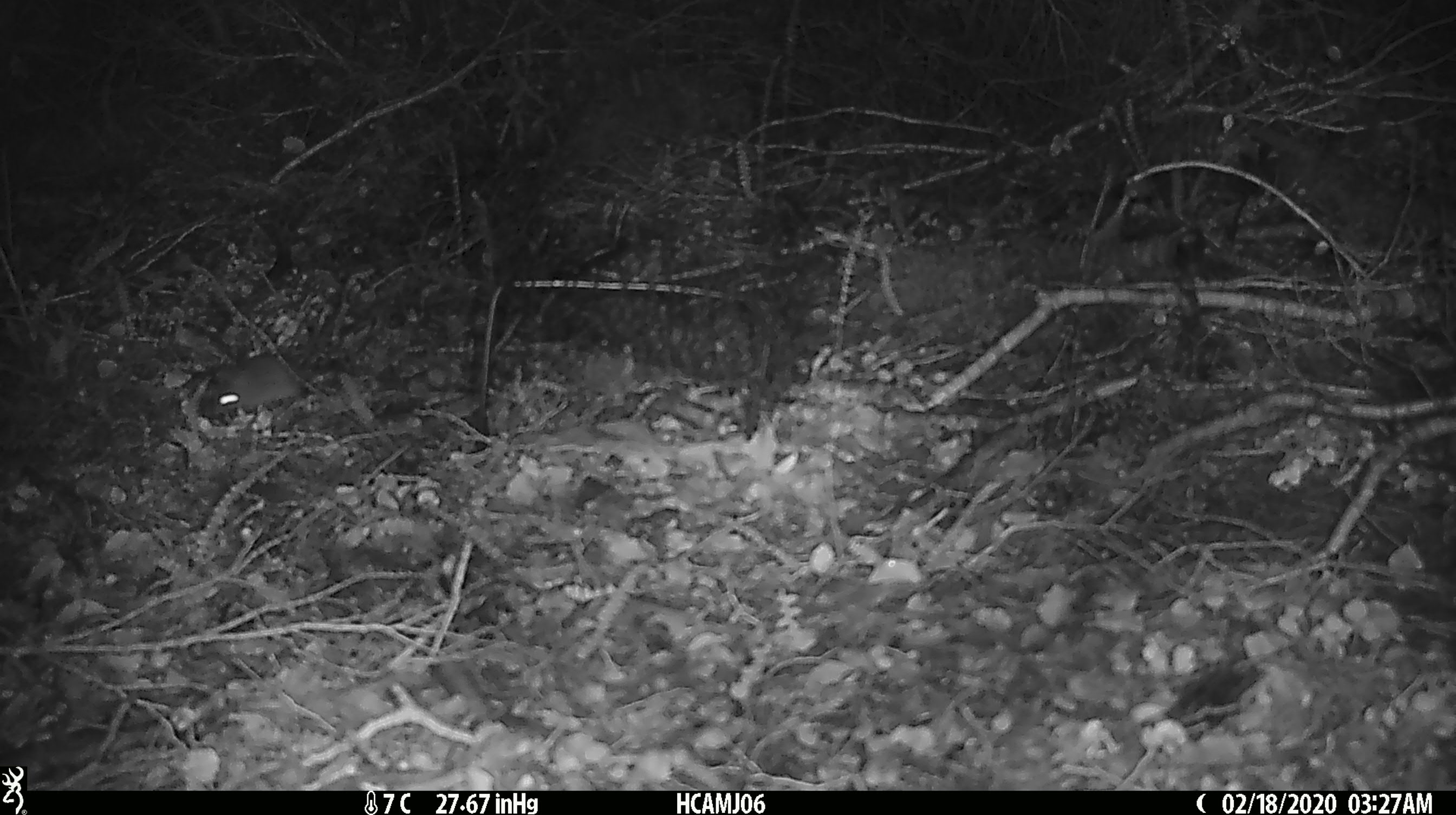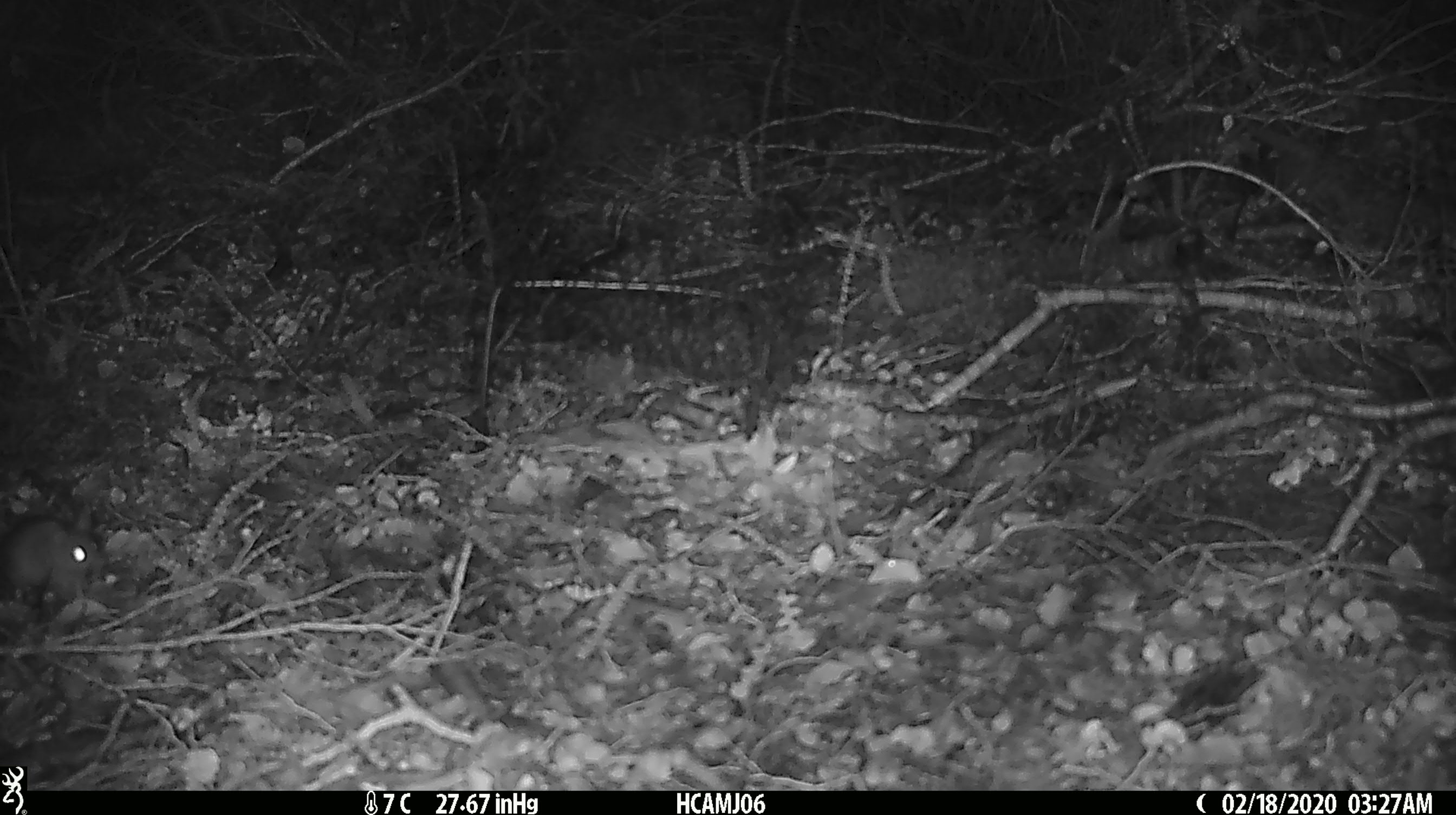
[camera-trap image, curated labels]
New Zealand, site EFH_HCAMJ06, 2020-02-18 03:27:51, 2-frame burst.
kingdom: Animalia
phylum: Chordata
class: Mammalia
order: Rodentia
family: Muridae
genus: Mus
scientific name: Mus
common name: mouse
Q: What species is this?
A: Mouse (Mus).